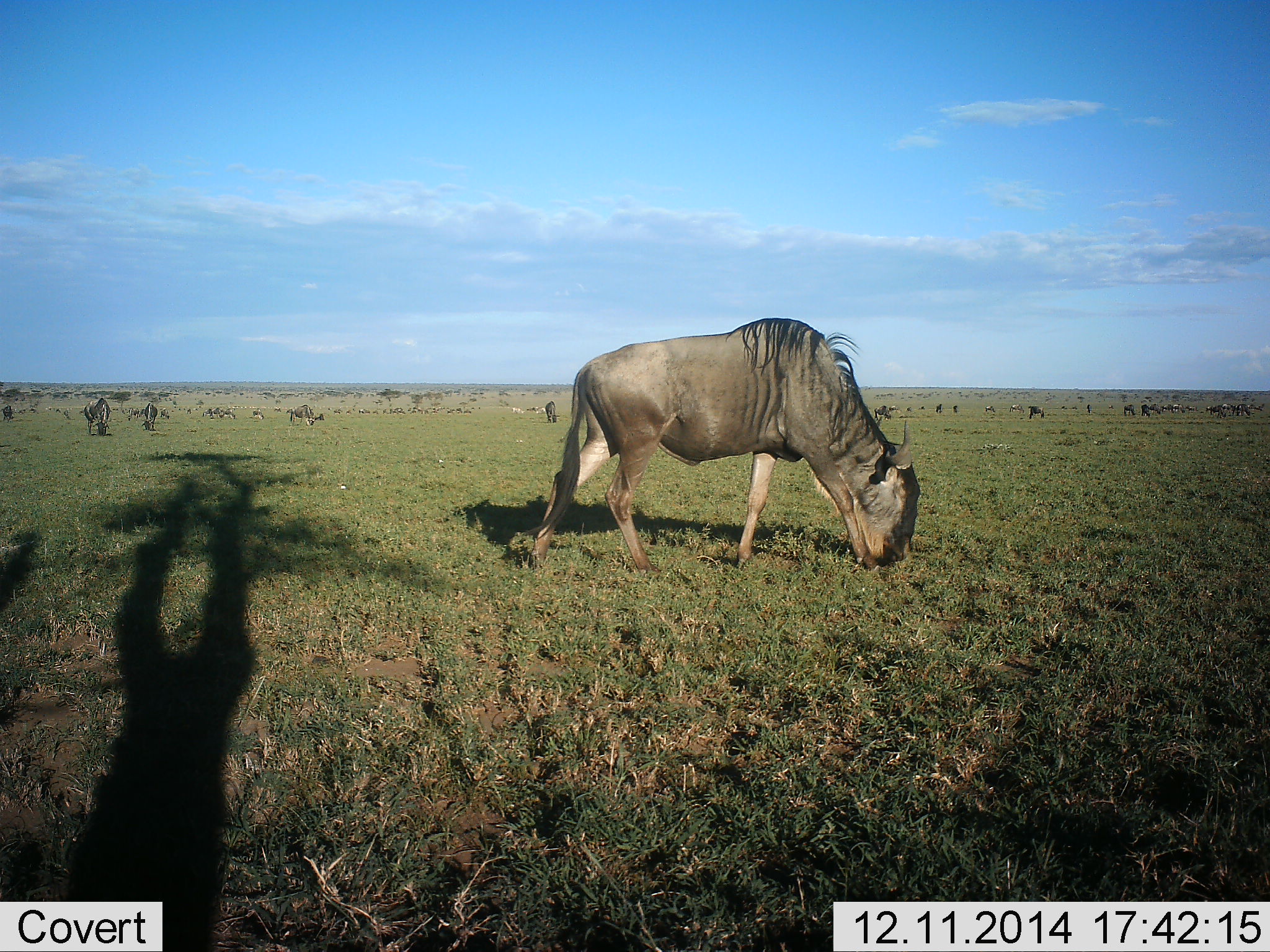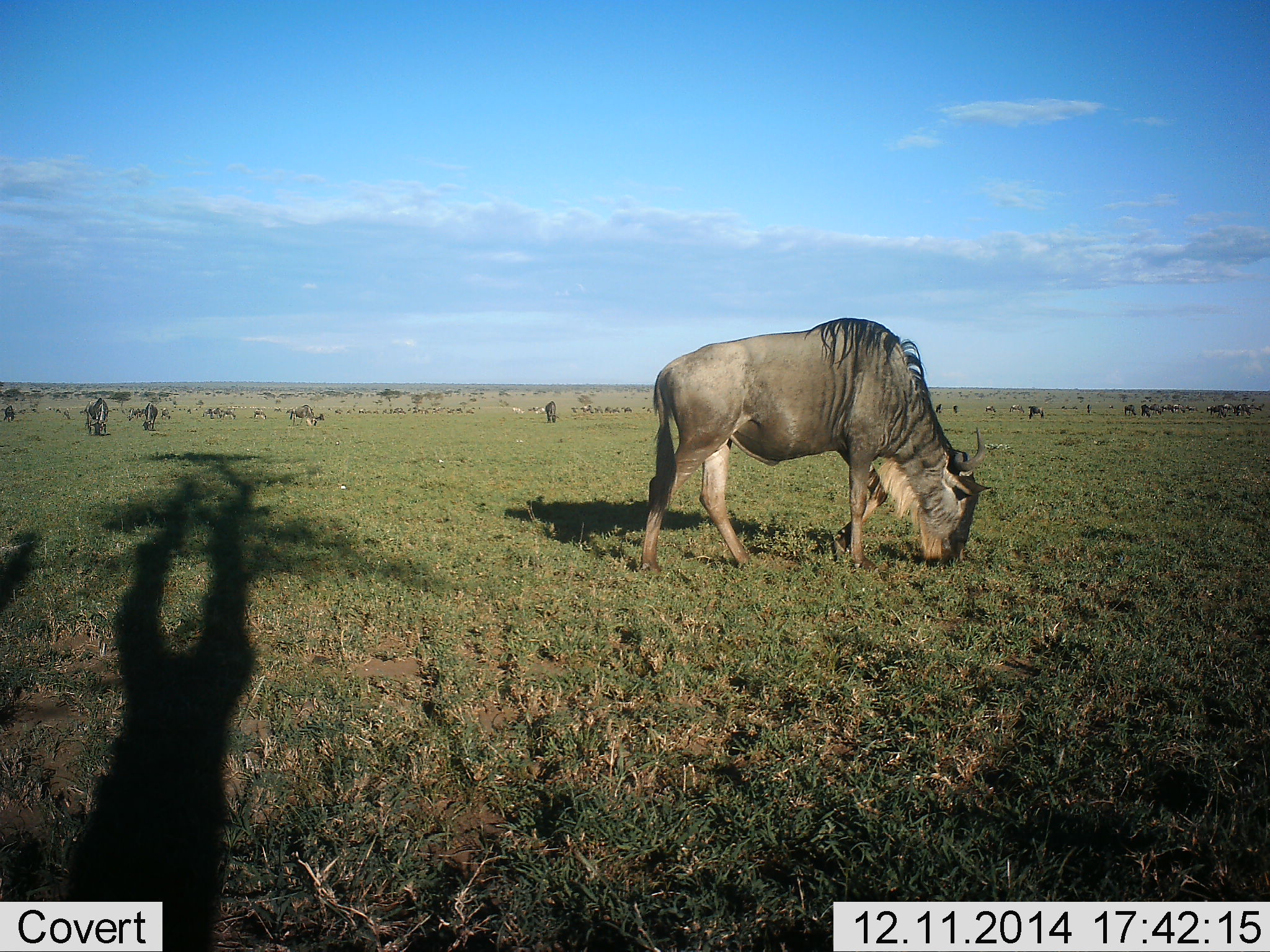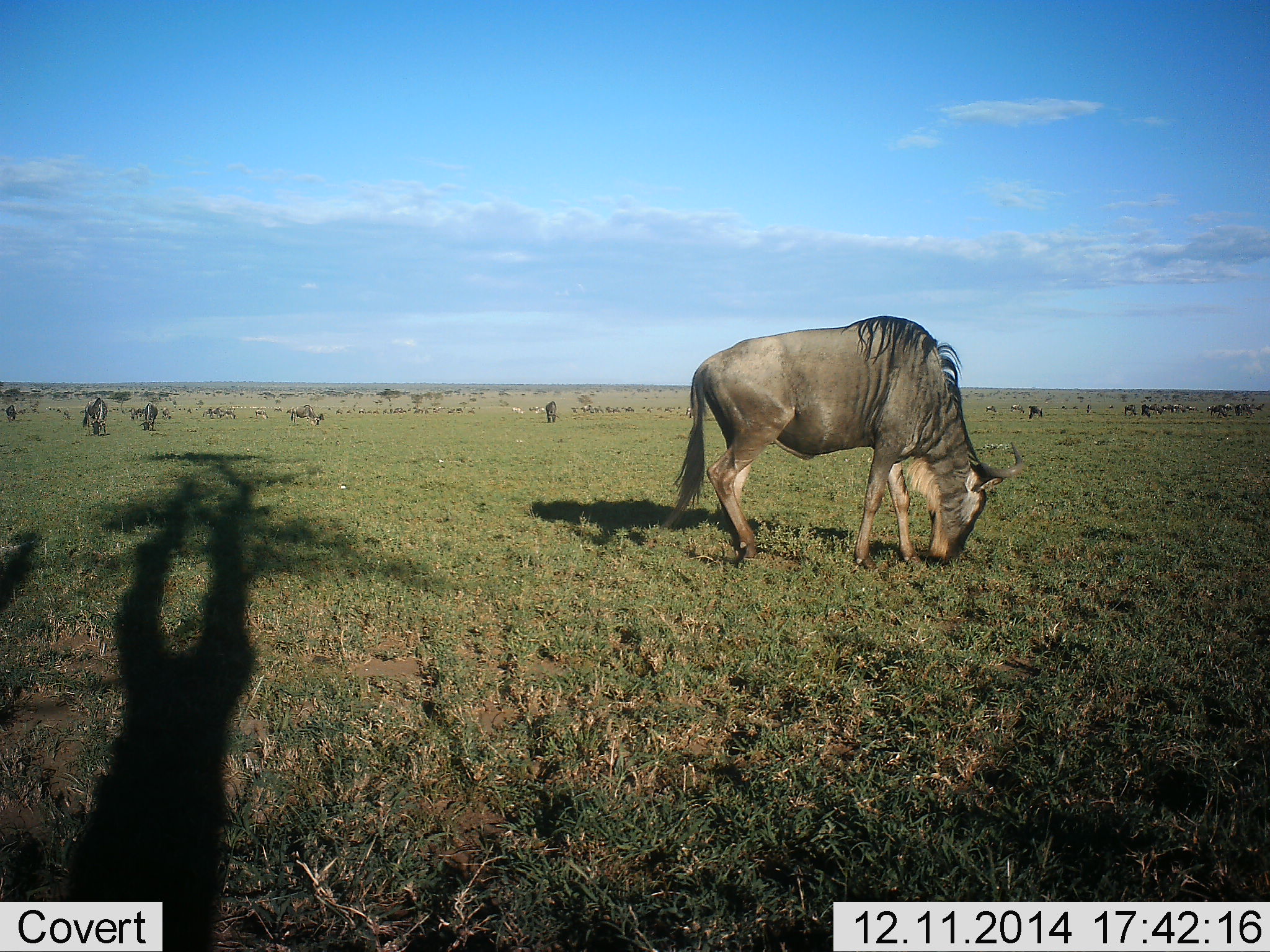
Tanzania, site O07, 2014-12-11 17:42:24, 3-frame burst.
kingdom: Animalia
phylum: Chordata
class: Mammalia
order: Artiodactyla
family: Bovidae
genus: Connochaetes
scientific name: Connochaetes taurinus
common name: blue wildebeest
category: wildebeest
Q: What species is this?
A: Wildebeest (blue wildebeest) (Connochaetes taurinus).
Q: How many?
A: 11-50.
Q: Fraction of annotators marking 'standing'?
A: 40%.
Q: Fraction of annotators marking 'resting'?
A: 0%.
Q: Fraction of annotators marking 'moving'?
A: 20%.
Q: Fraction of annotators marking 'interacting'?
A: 0%.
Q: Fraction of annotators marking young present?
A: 0%.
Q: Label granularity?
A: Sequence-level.